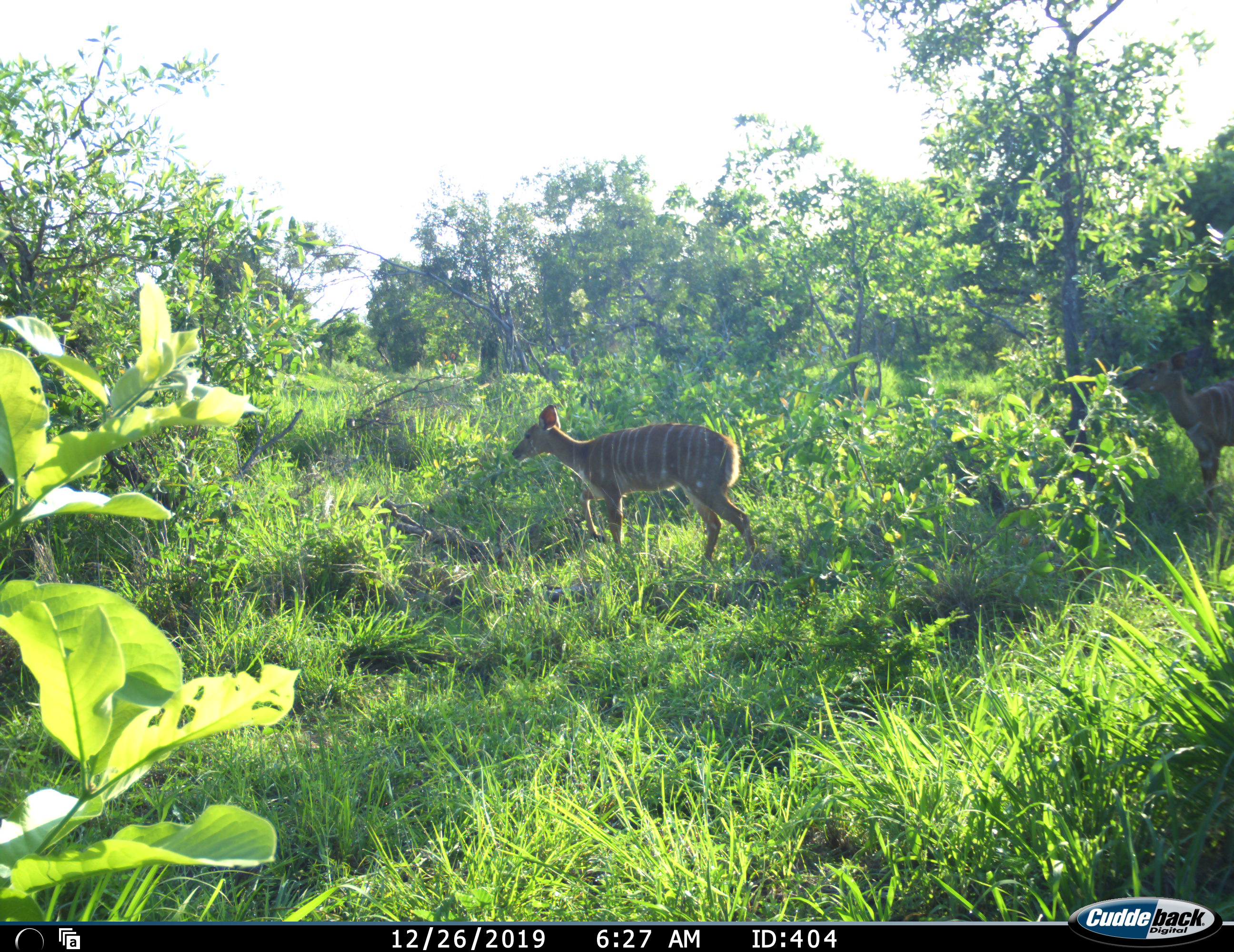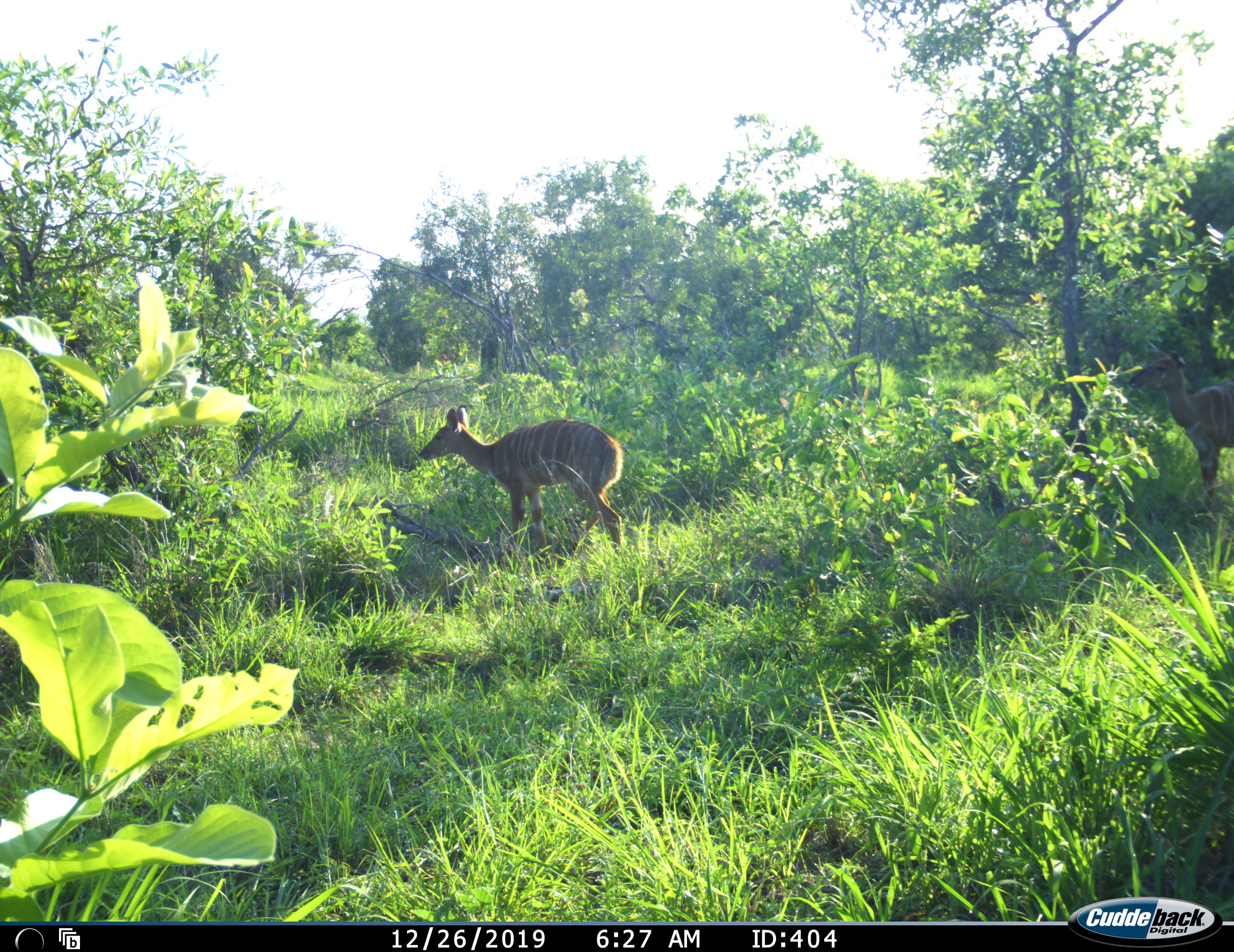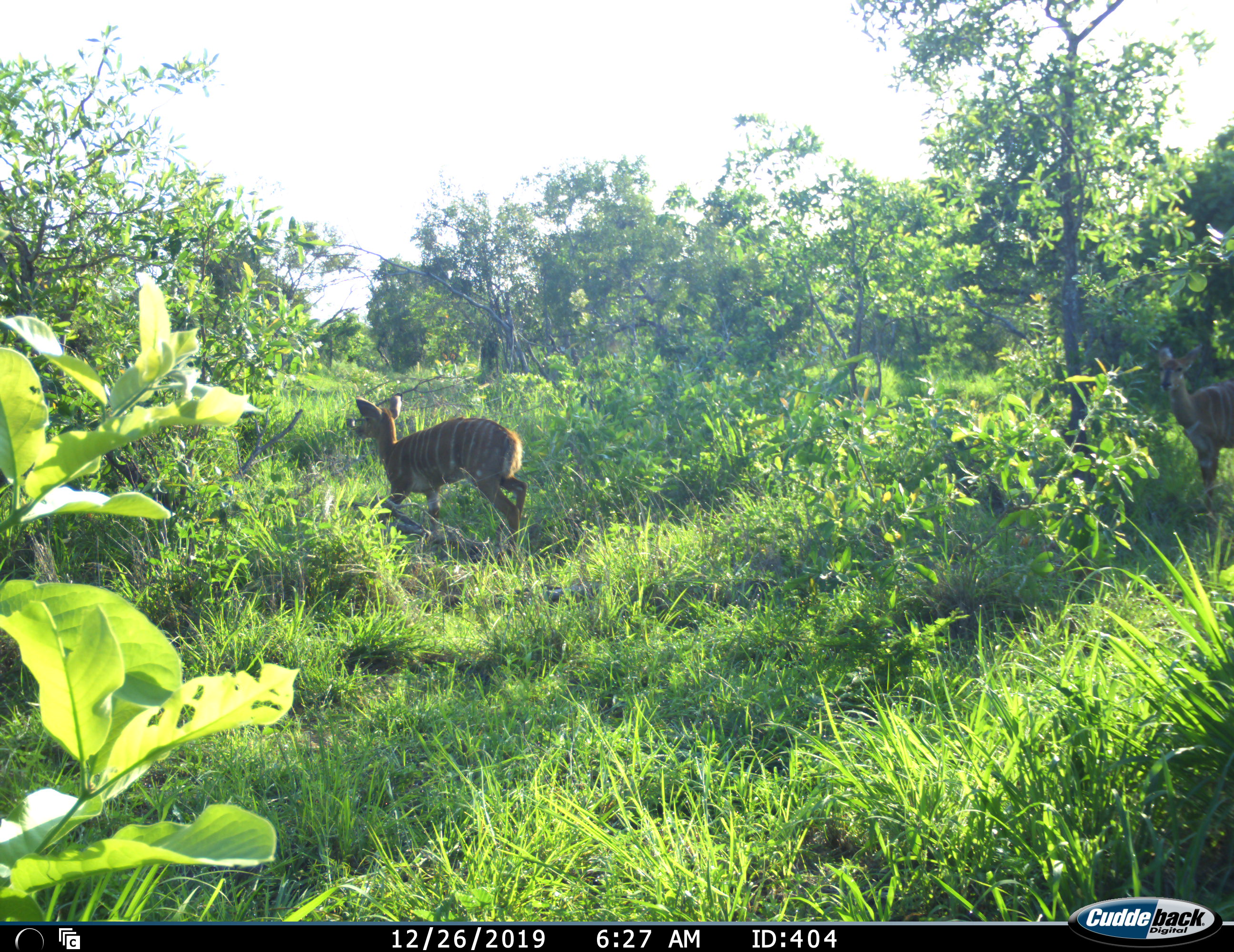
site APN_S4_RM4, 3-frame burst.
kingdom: Animalia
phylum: Chordata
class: Mammalia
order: Artiodactyla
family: Bovidae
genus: Tragelaphus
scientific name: Tragelaphus angasii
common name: nyala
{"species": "nyala (Tragelaphus angasii)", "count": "1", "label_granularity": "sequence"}